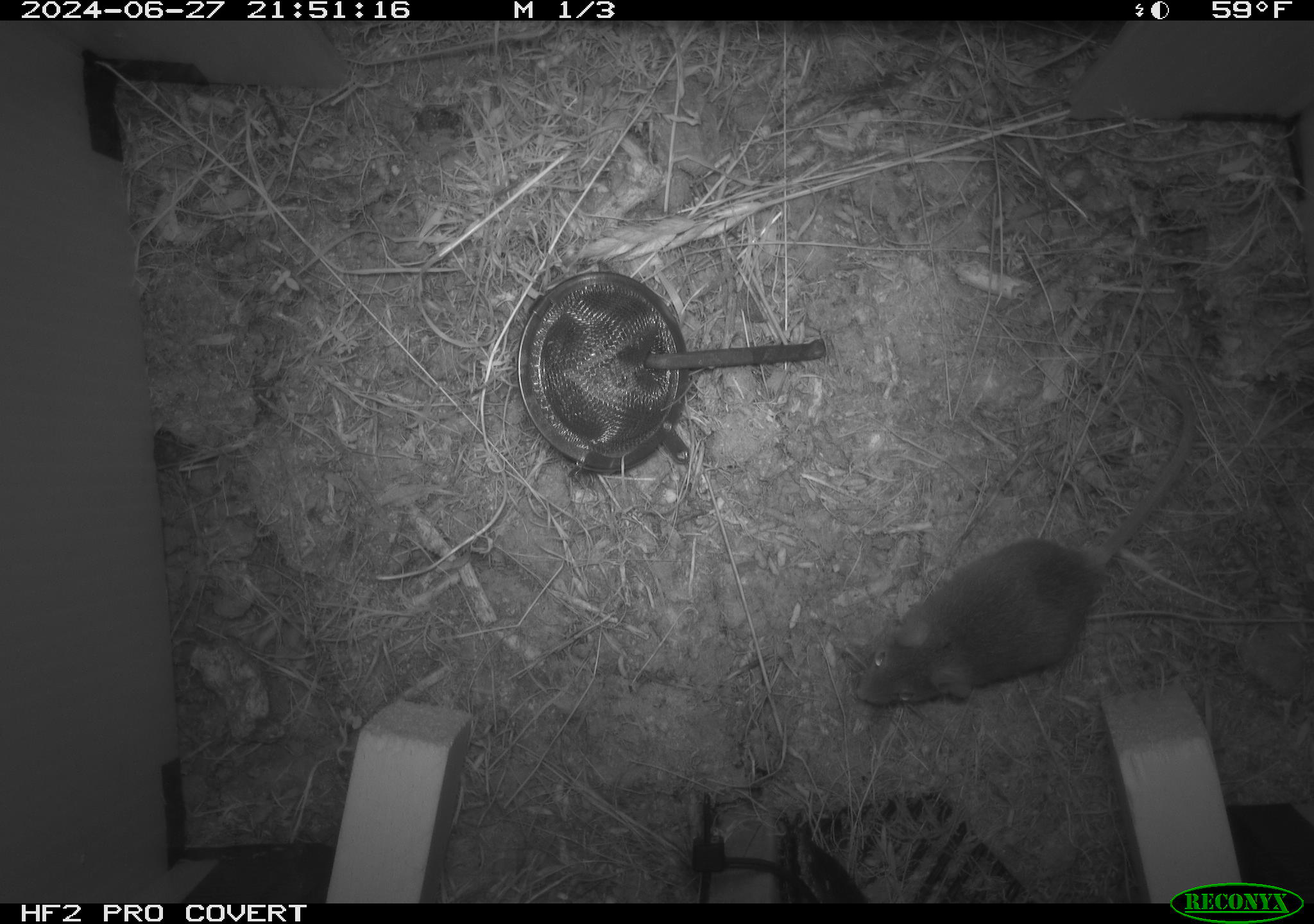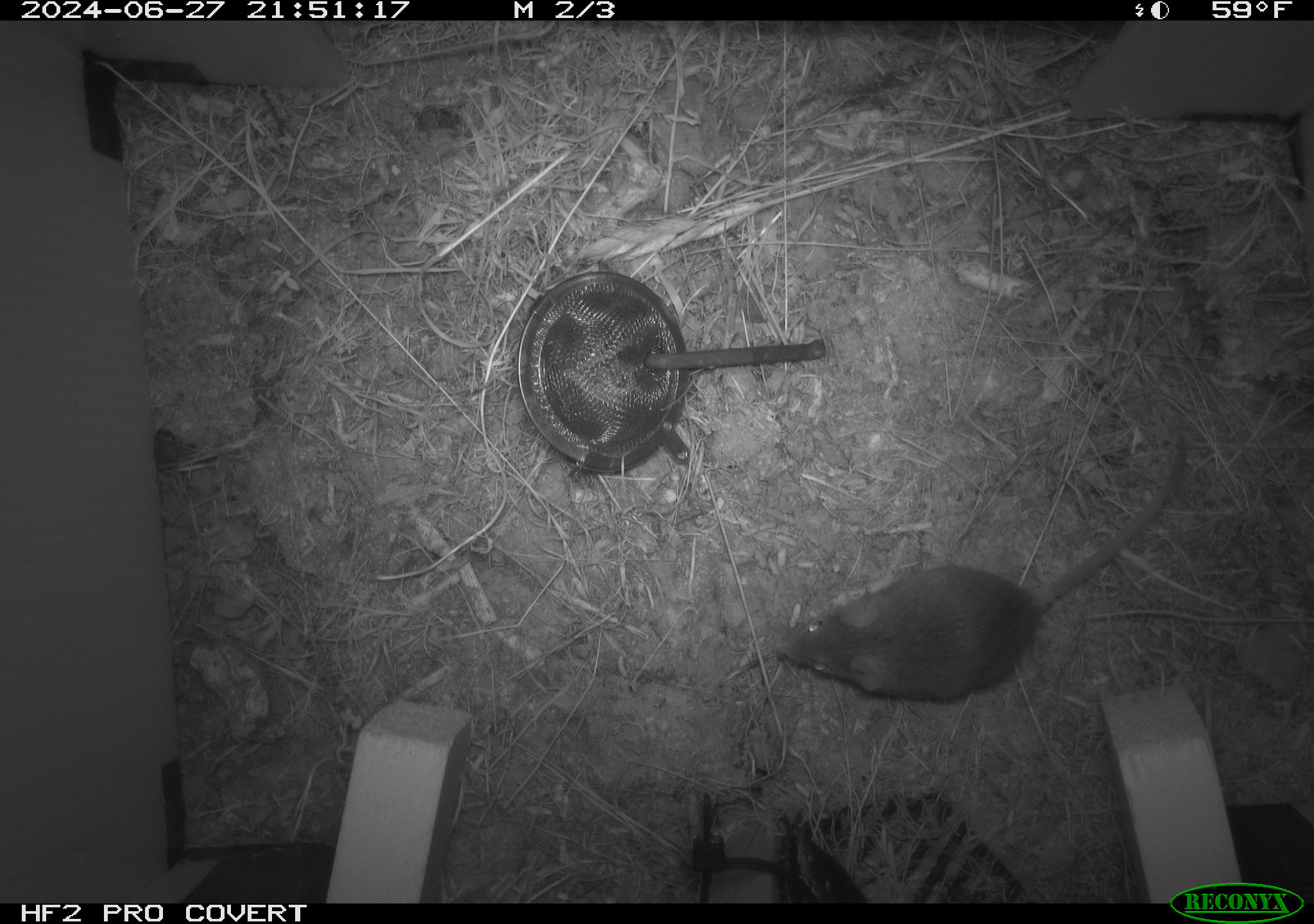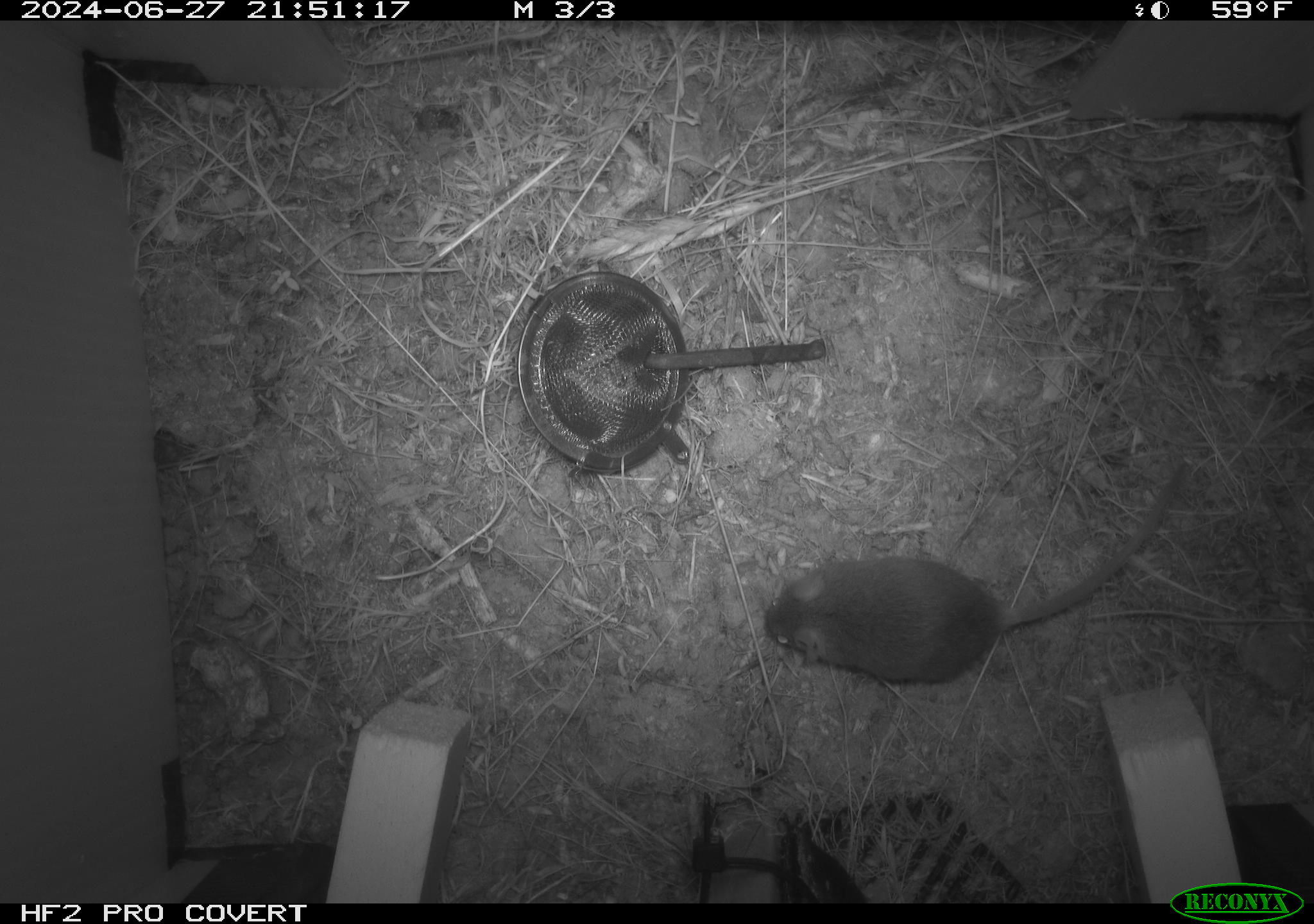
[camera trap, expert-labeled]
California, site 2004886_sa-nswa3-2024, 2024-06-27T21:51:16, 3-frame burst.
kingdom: Animalia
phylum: Chordata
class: Mammalia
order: Rodentia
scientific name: Rodentia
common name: rodent